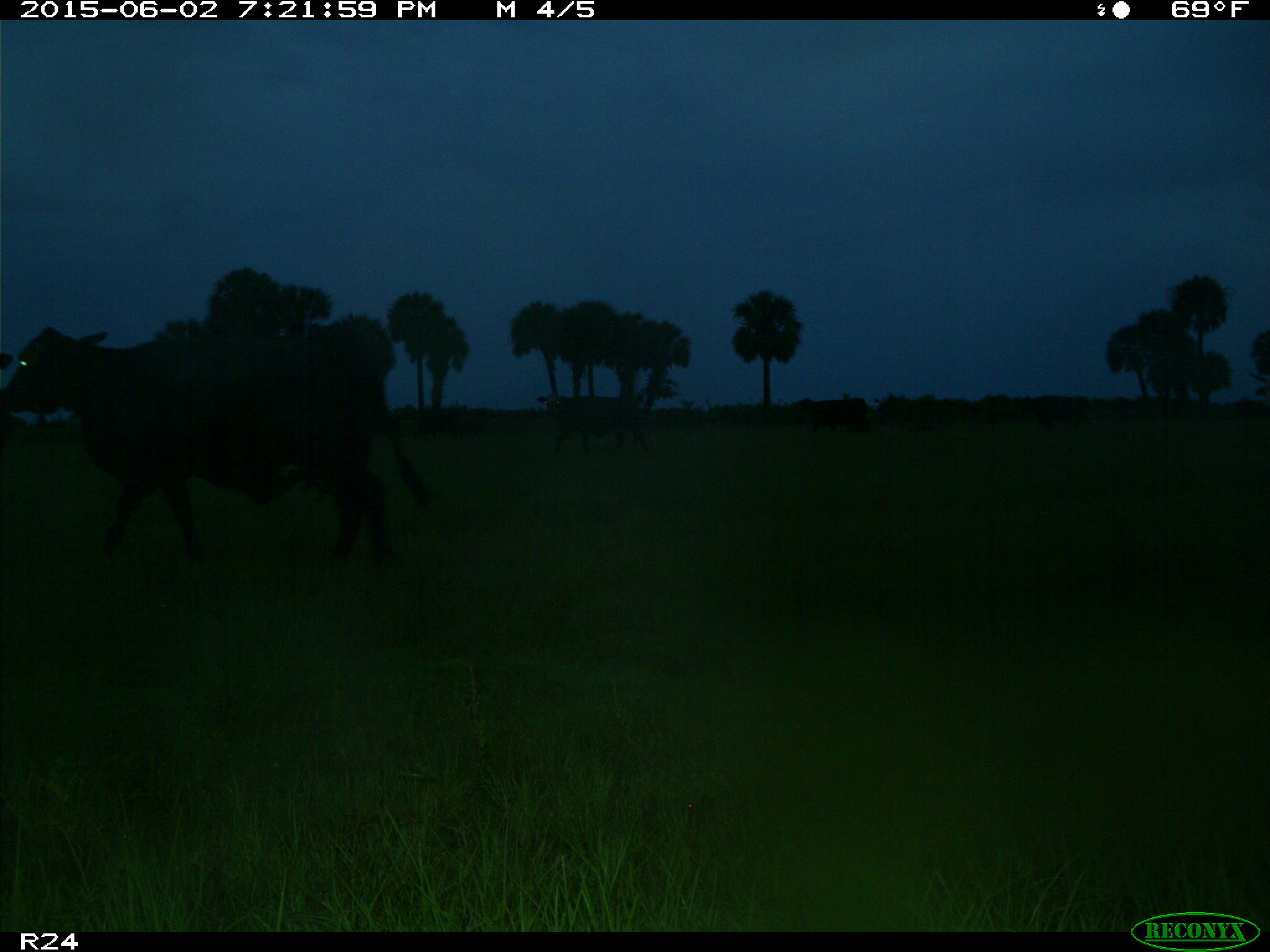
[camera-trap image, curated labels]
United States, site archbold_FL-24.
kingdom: Animalia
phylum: Chordata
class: Mammalia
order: Artiodactyla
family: Bovidae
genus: Bos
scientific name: Bos taurus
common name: domestic cow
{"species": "Bos taurus (domestic cow)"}